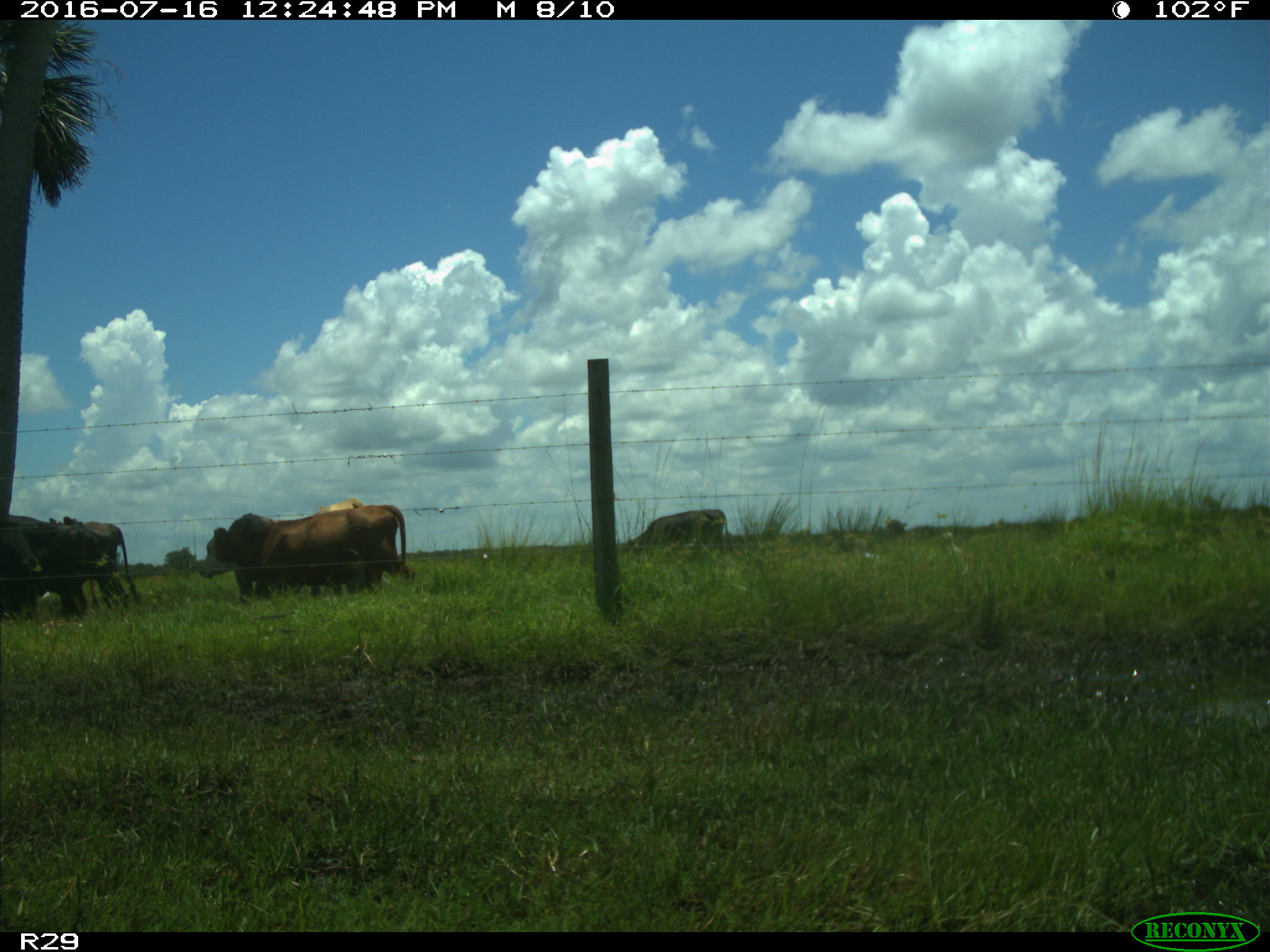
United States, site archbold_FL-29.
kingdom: Animalia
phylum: Chordata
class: Mammalia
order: Artiodactyla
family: Bovidae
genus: Bos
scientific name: Bos taurus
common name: domestic cow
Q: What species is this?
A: Bos taurus (domestic cow).